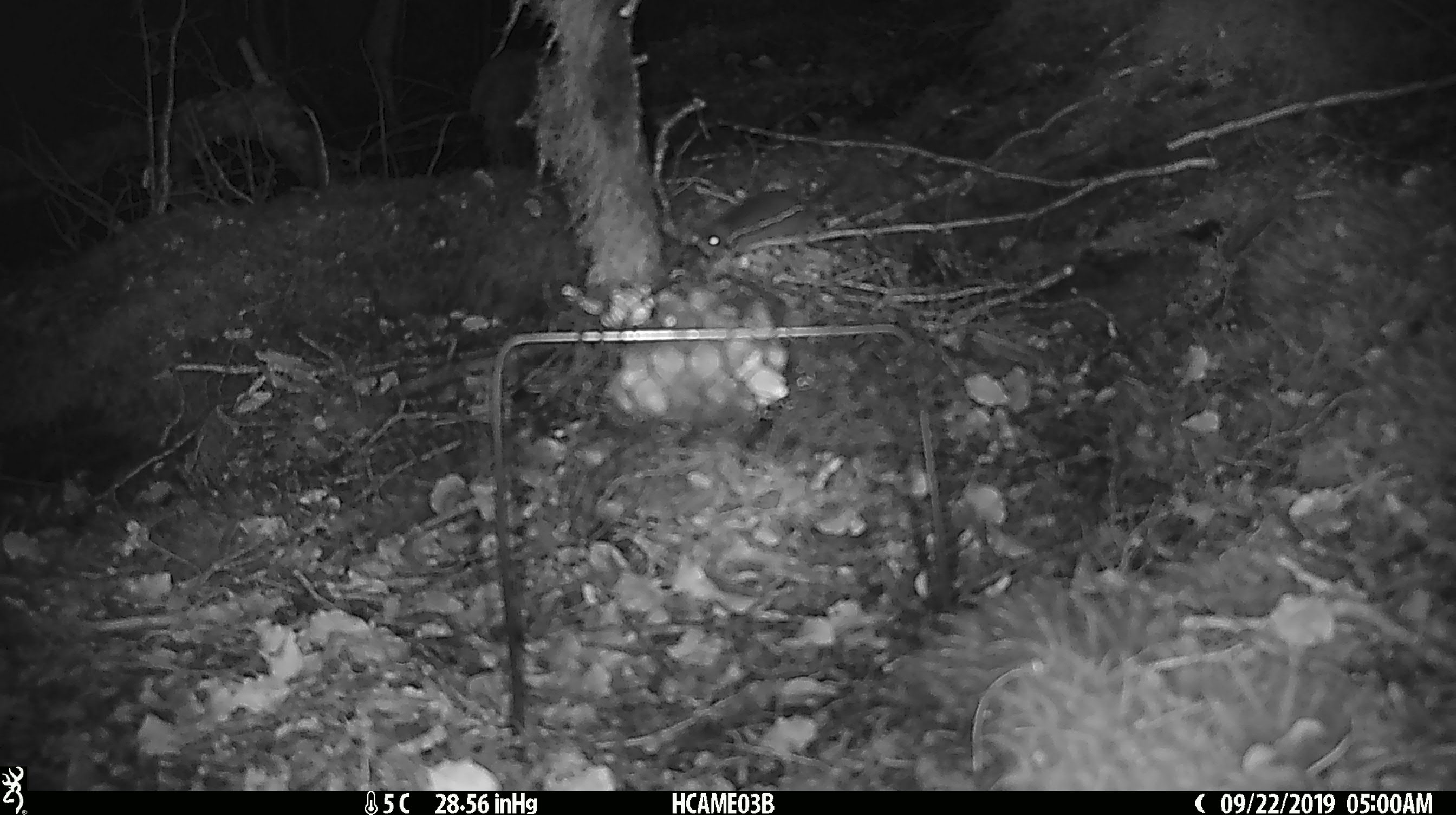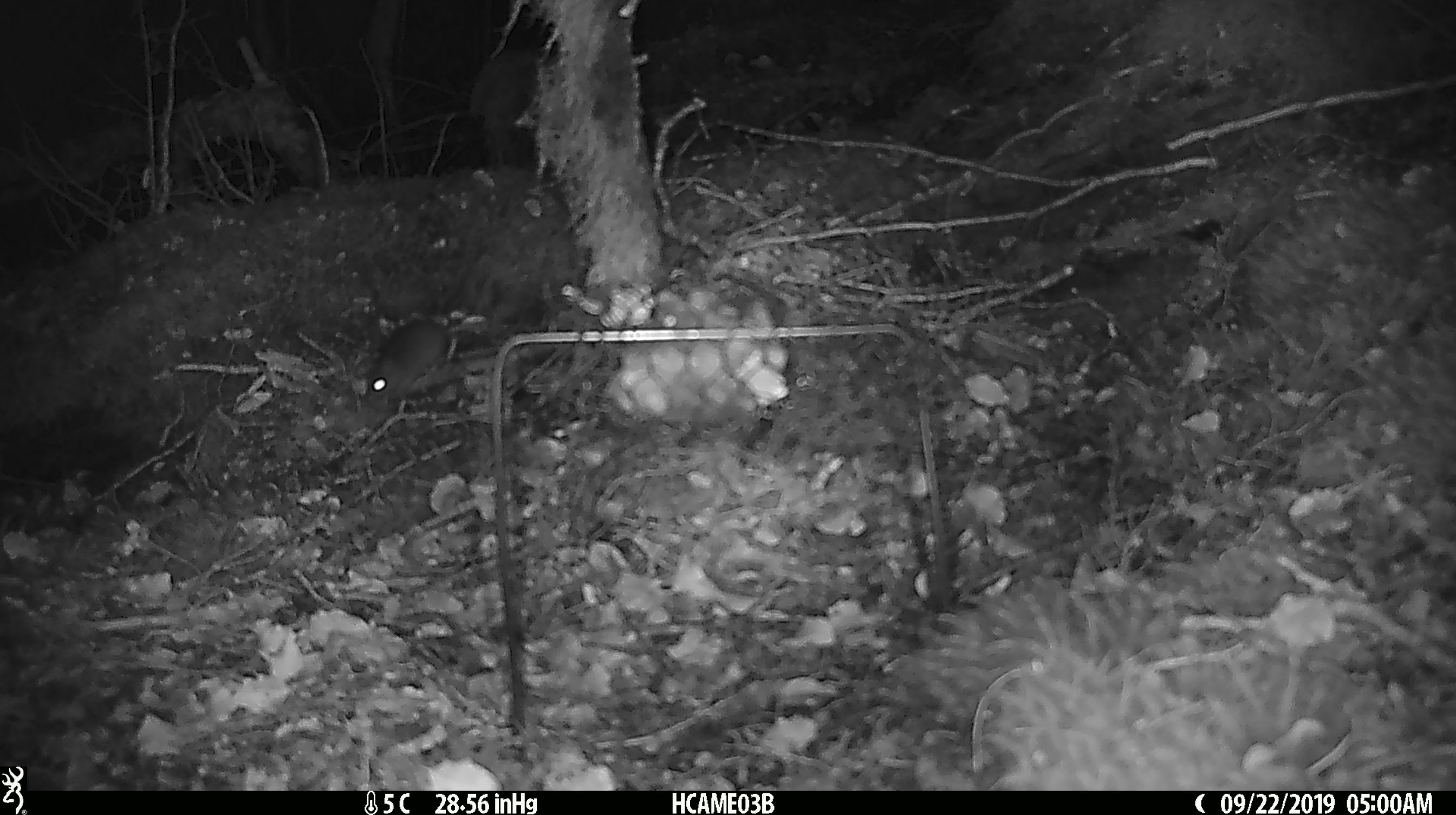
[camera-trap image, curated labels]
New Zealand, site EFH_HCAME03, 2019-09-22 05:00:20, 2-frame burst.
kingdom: Animalia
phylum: Chordata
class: Mammalia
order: Rodentia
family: Muridae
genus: Mus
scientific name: Mus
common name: mouse